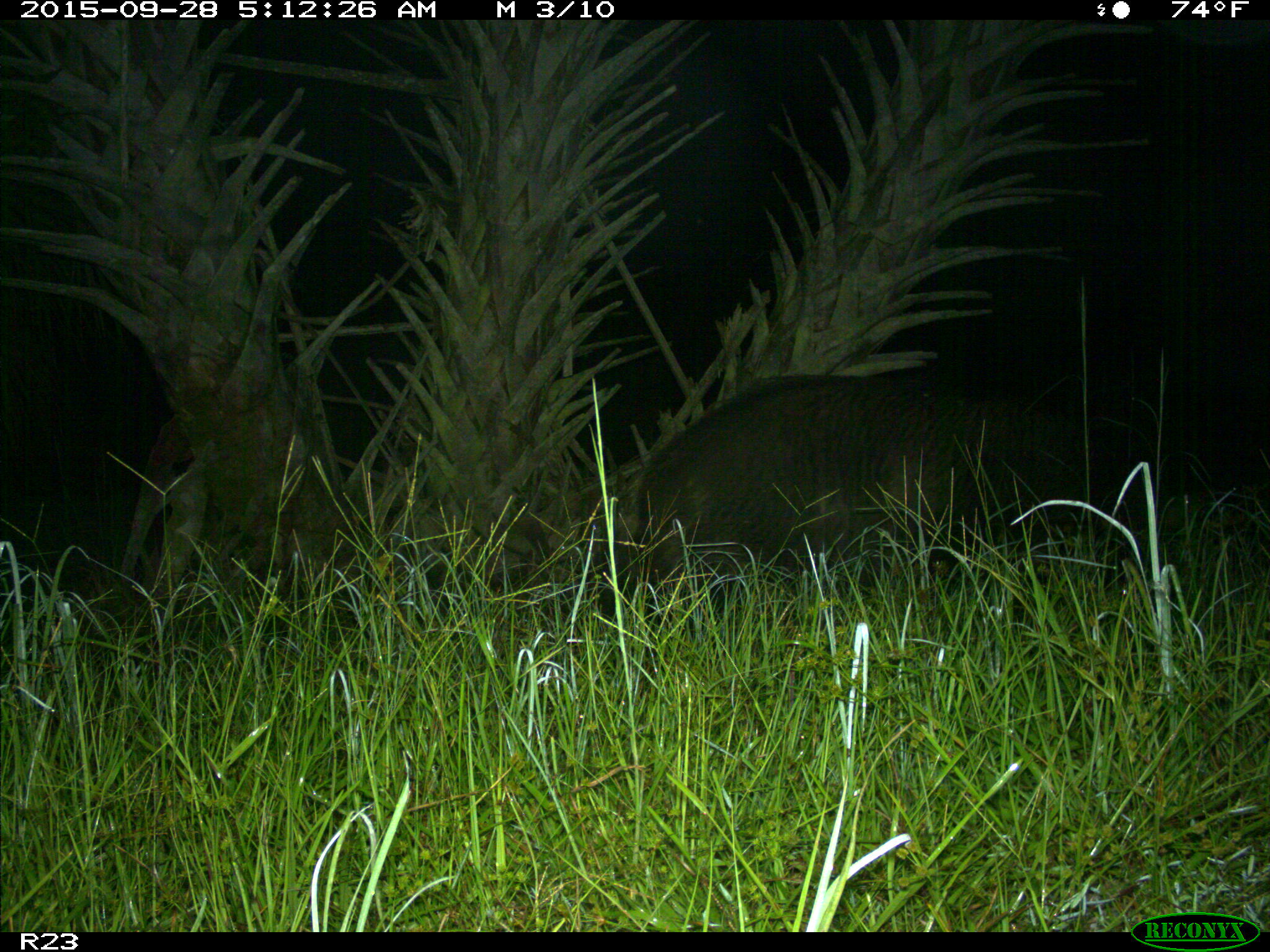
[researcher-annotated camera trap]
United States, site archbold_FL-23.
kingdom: Animalia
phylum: Chordata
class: Mammalia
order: Artiodactyla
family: Suidae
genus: Sus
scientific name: Sus scrofa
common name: wild boar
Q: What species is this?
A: Sus scrofa (wild boar).